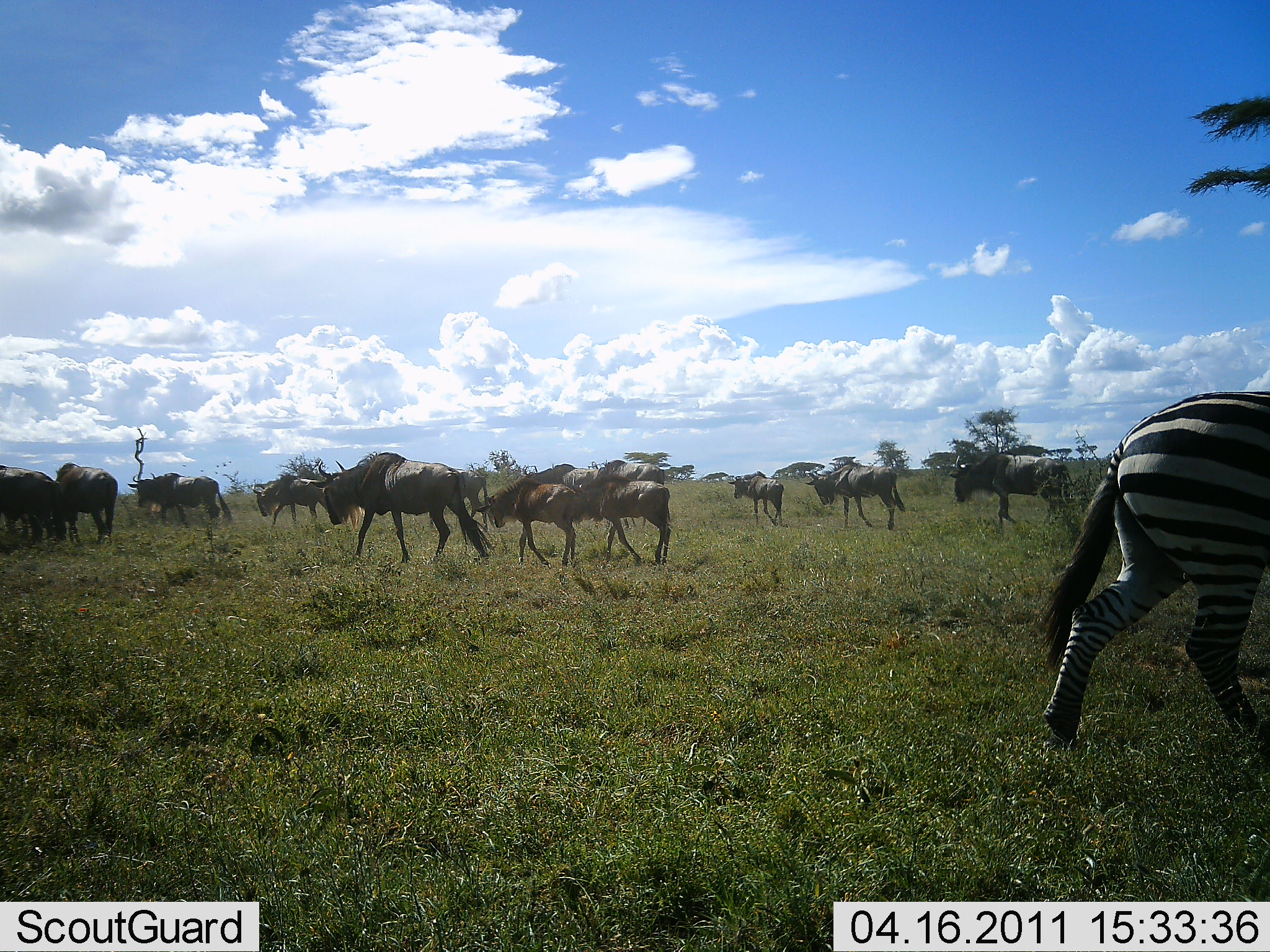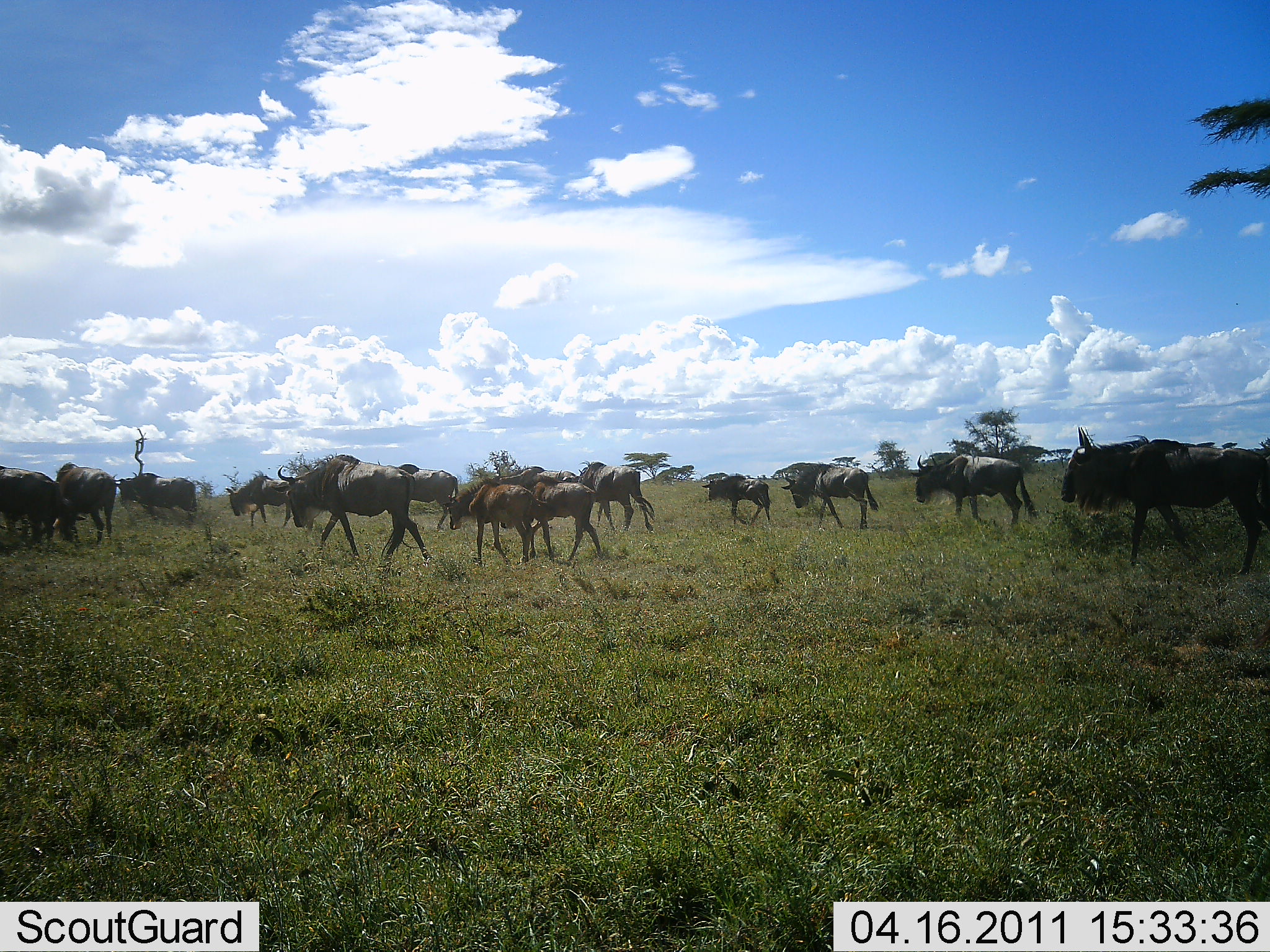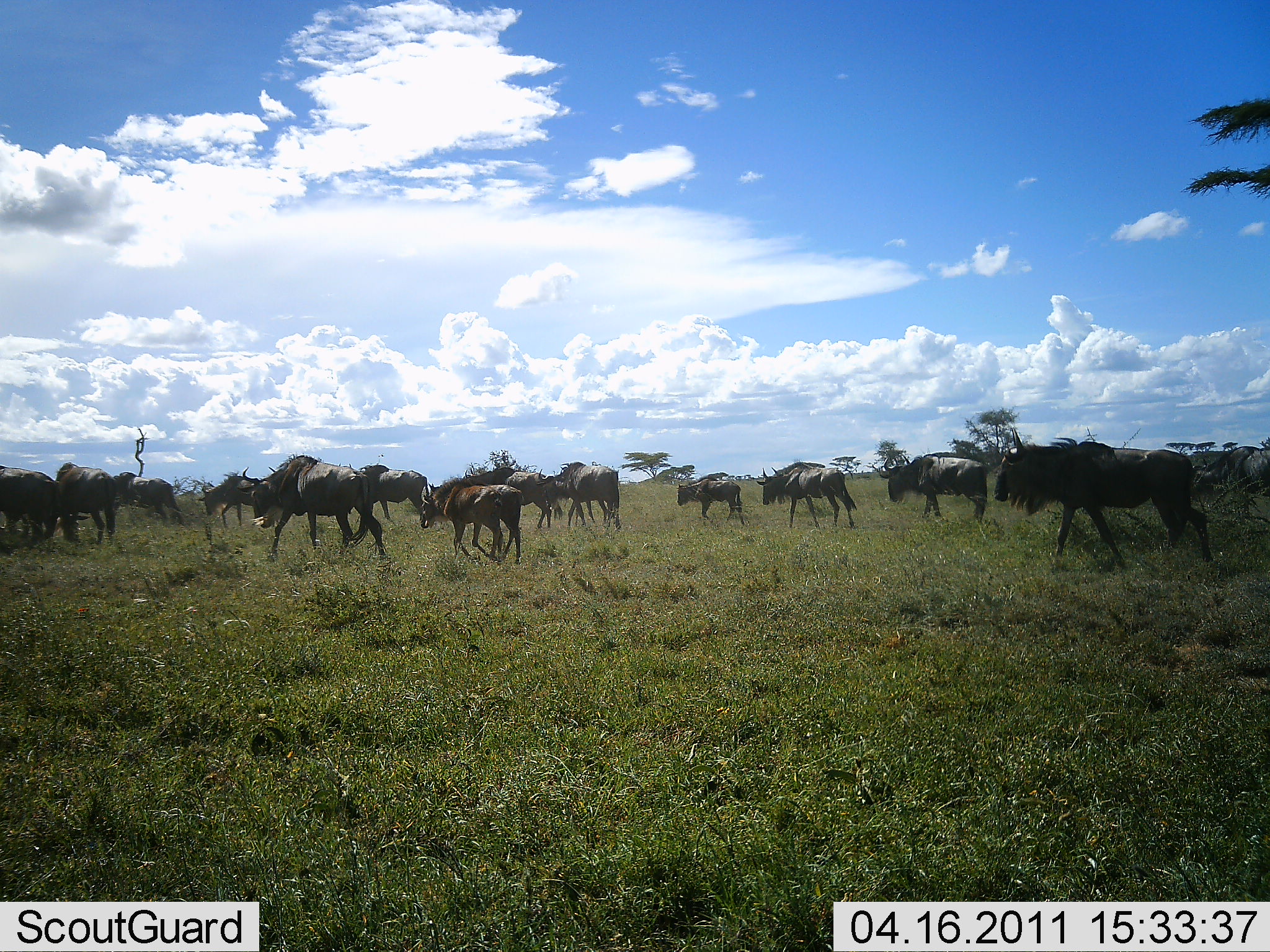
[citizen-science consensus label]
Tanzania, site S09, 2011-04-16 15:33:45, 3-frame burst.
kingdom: Animalia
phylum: Chordata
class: Mammalia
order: Artiodactyla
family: Bovidae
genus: Connochaetes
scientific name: Connochaetes taurinus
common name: blue wildebeest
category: wildebeest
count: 11-50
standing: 8%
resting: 0%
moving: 100%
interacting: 0%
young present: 17%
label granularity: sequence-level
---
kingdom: Animalia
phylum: Chordata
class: Mammalia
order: Perissodactyla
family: Equidae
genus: Equus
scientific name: Equus quagga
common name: plains zebra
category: zebra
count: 1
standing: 0%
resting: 0%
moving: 100%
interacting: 0%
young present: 0%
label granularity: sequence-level